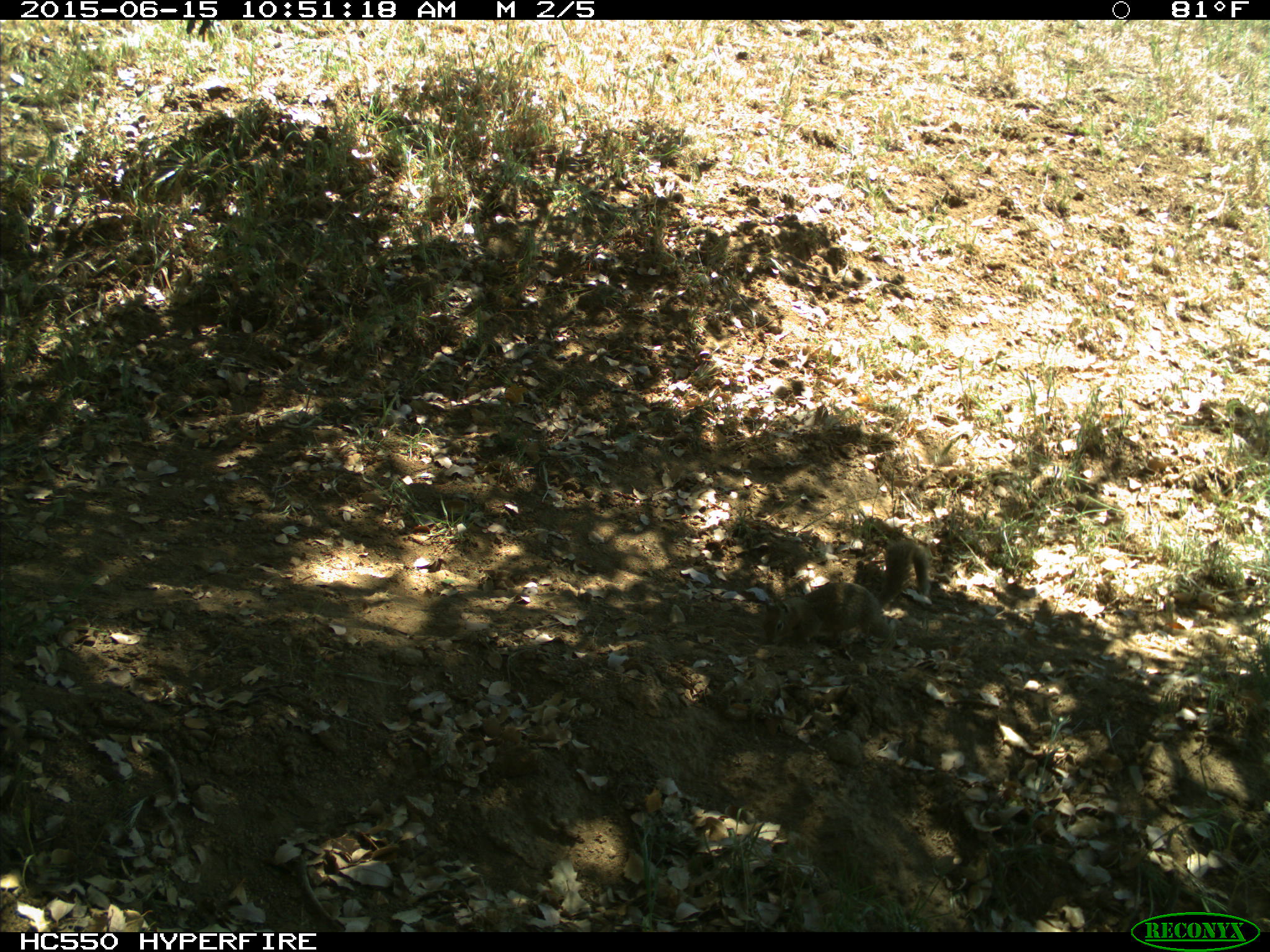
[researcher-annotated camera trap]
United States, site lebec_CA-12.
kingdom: Animalia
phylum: Chordata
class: Mammalia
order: Rodentia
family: Sciuridae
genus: Otospermophilus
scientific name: Otospermophilus beecheyi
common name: california ground squirrel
Otospermophilus beecheyi (california ground squirrel).